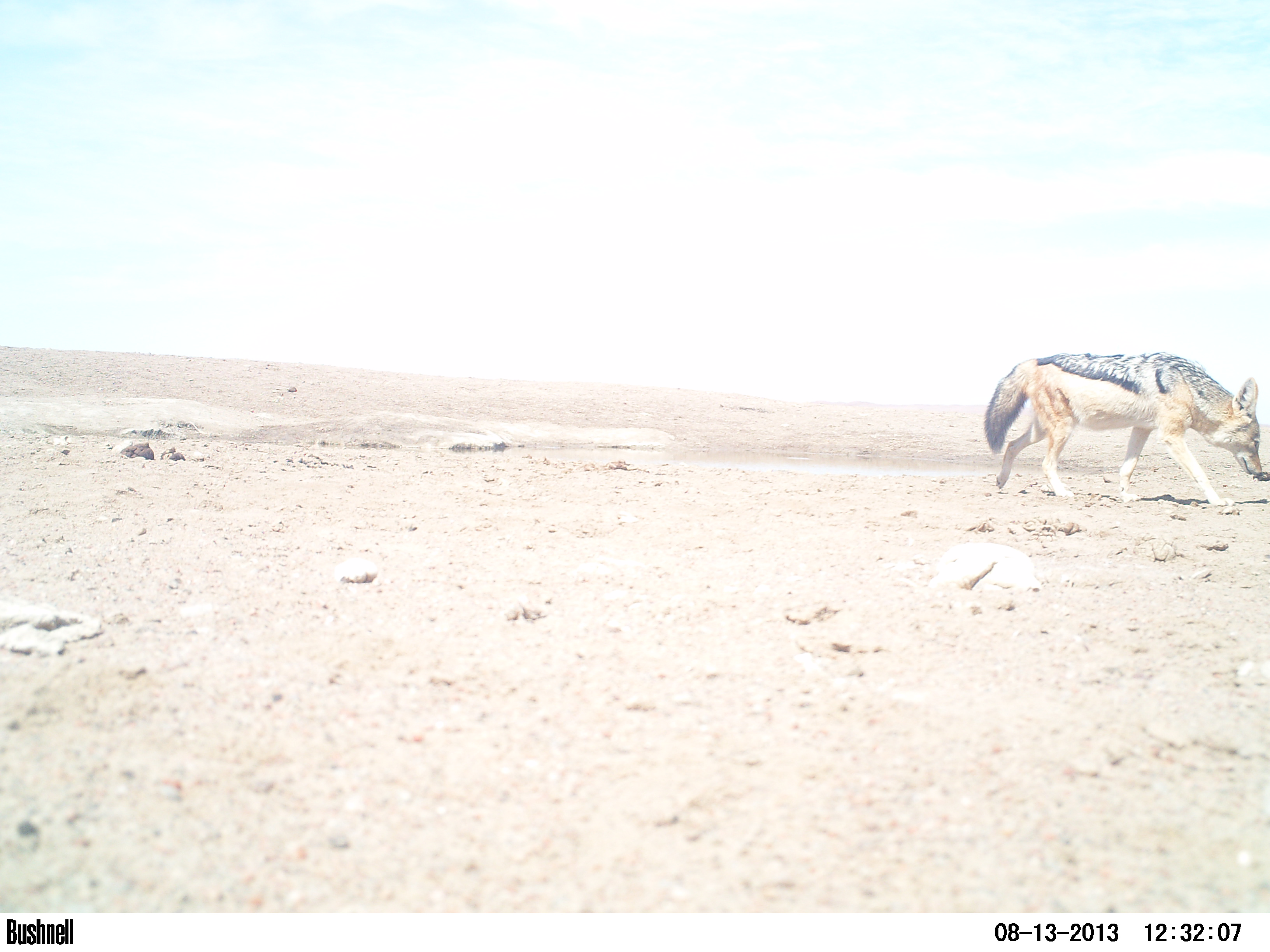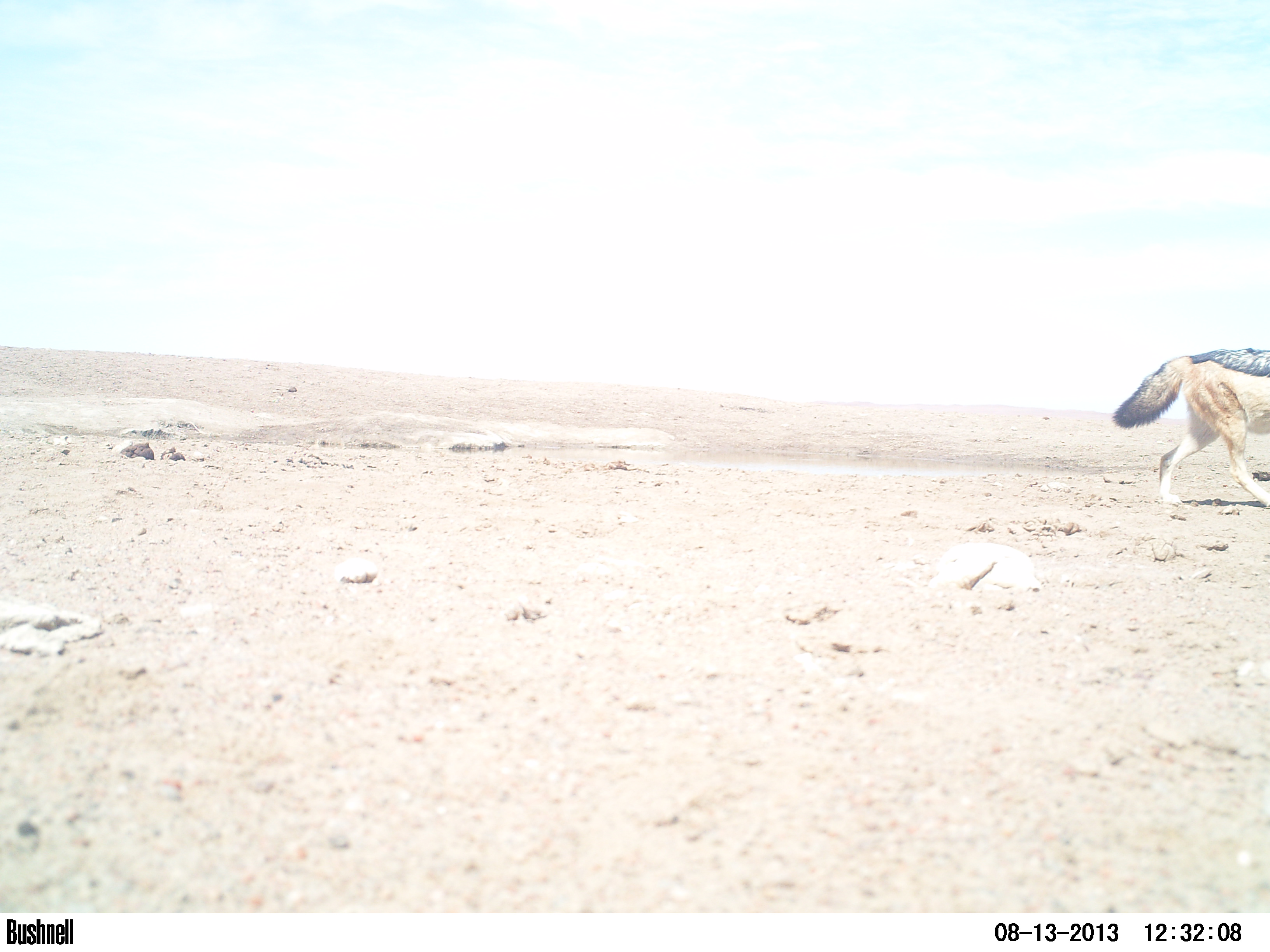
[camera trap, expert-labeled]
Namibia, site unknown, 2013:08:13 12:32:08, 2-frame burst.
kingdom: Animalia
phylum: Chordata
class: Mammalia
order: Carnivora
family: Canidae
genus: Lupulella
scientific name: Lupulella mesomelas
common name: black-backed jackal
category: canis mesomelas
Canis mesomelas (black-backed jackal) (Lupulella mesomelas).